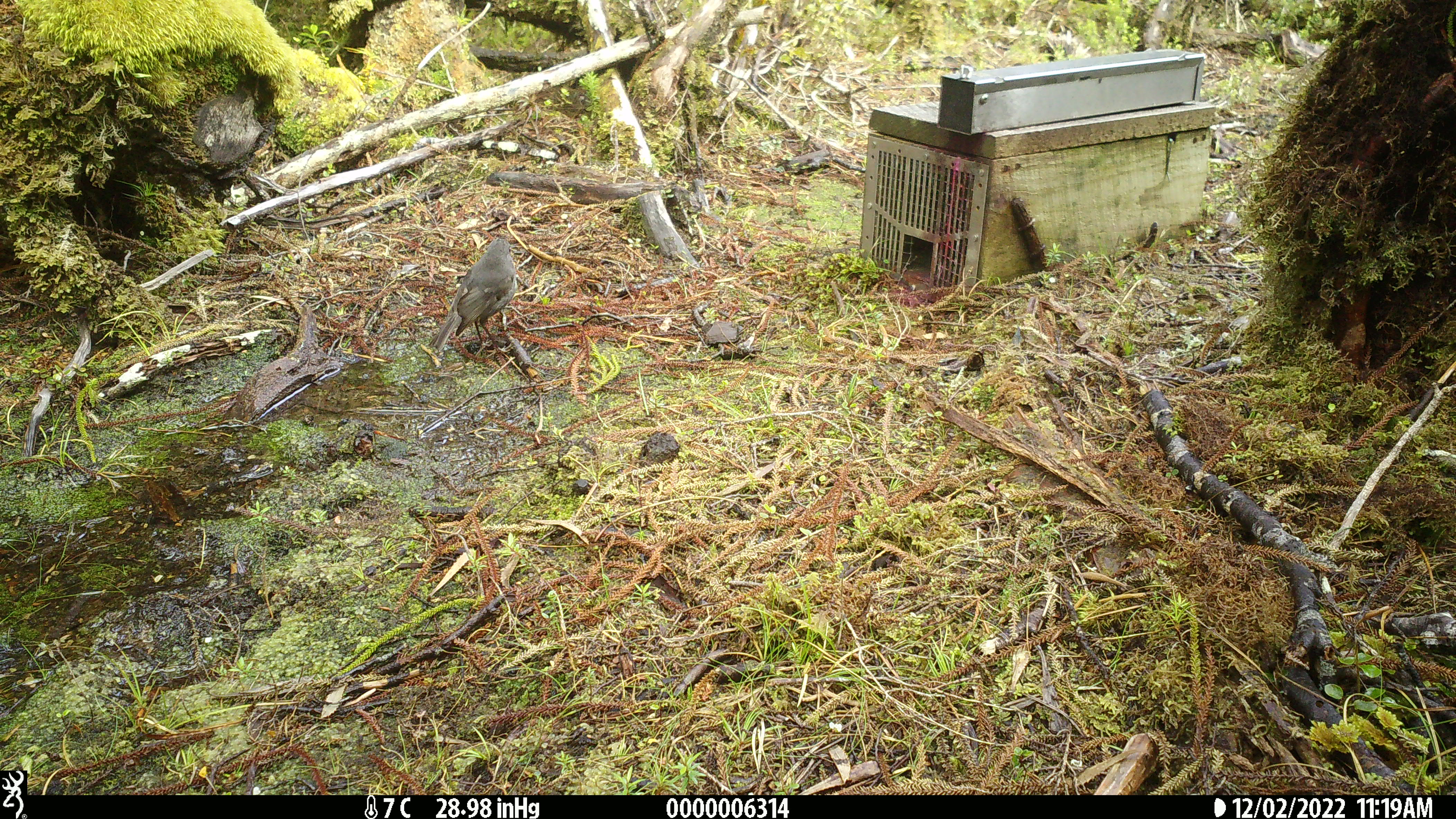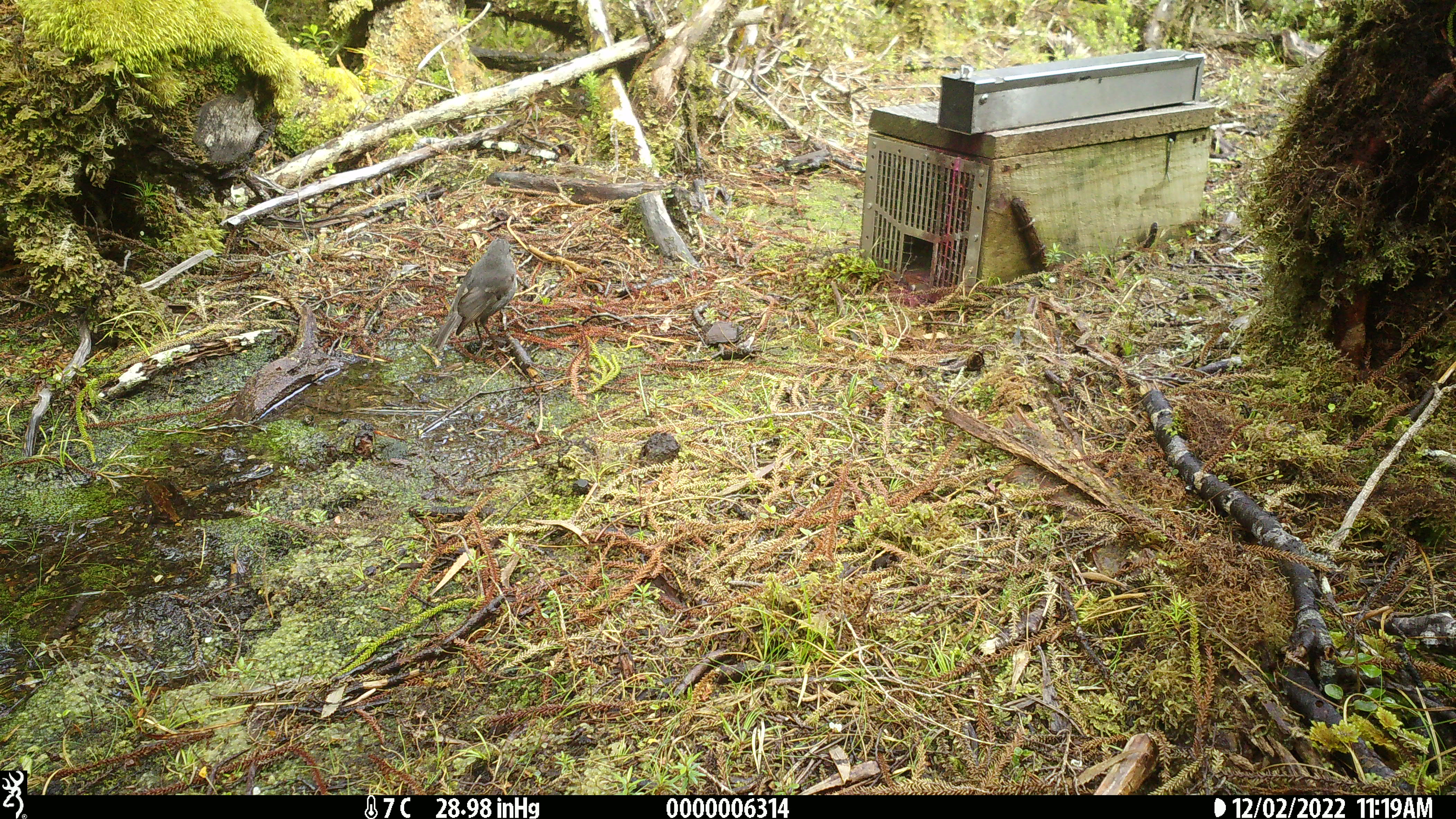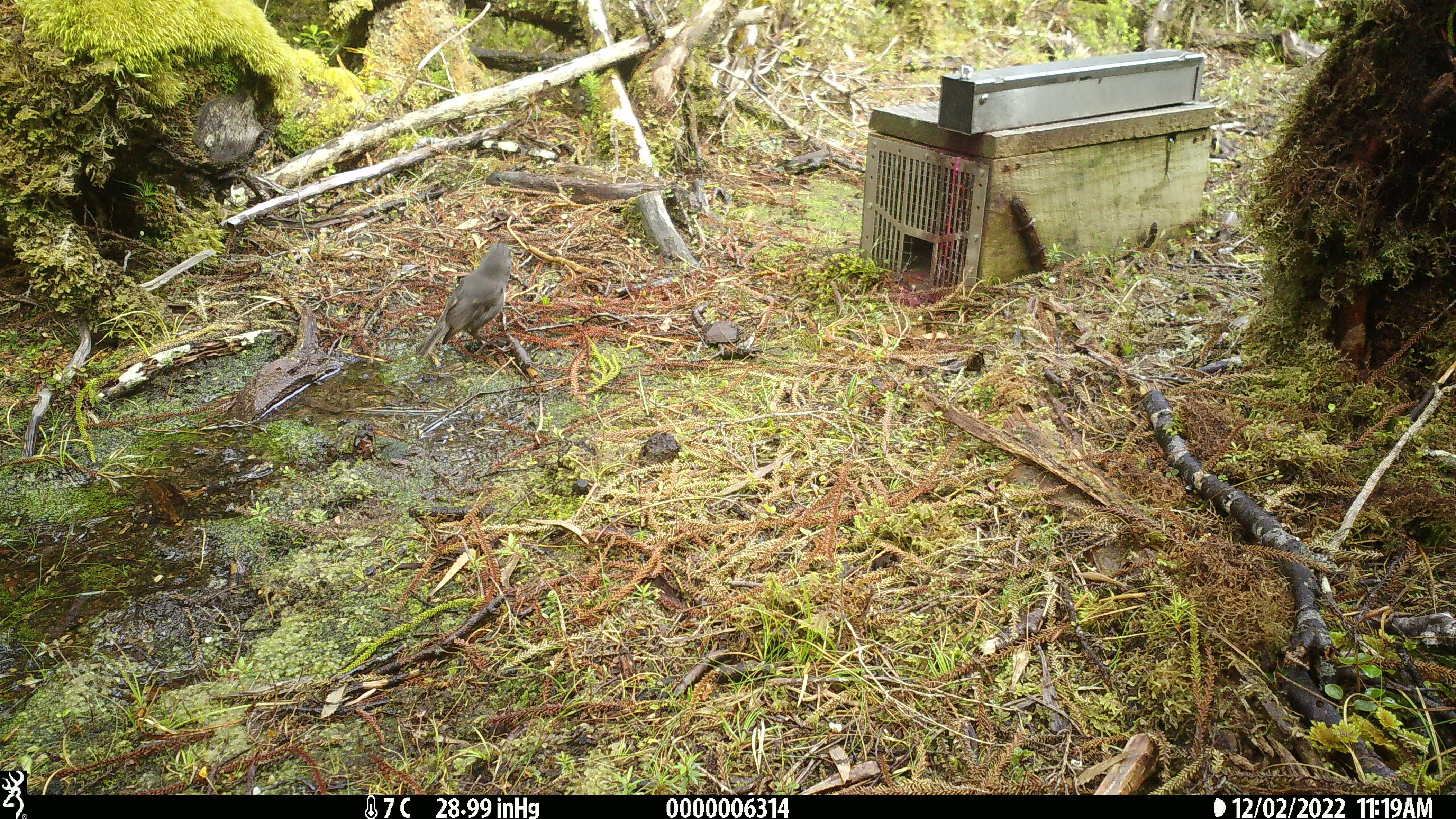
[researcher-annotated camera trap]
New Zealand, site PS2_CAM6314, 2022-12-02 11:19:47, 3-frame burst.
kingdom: Animalia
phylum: Chordata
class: Aves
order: Passeriformes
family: Petroicidae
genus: Petroica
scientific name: Petroica australis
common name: new zealand robin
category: robin